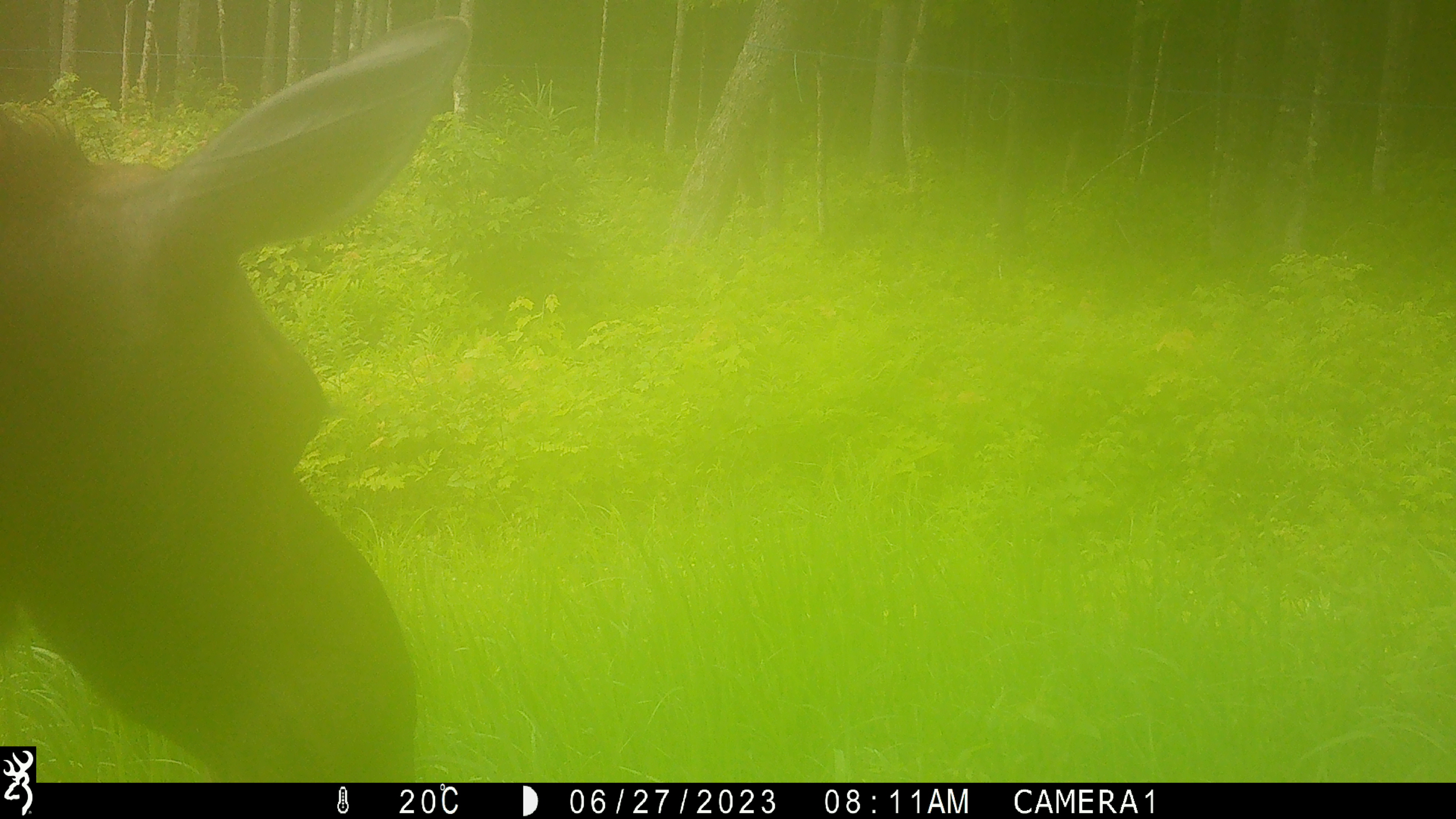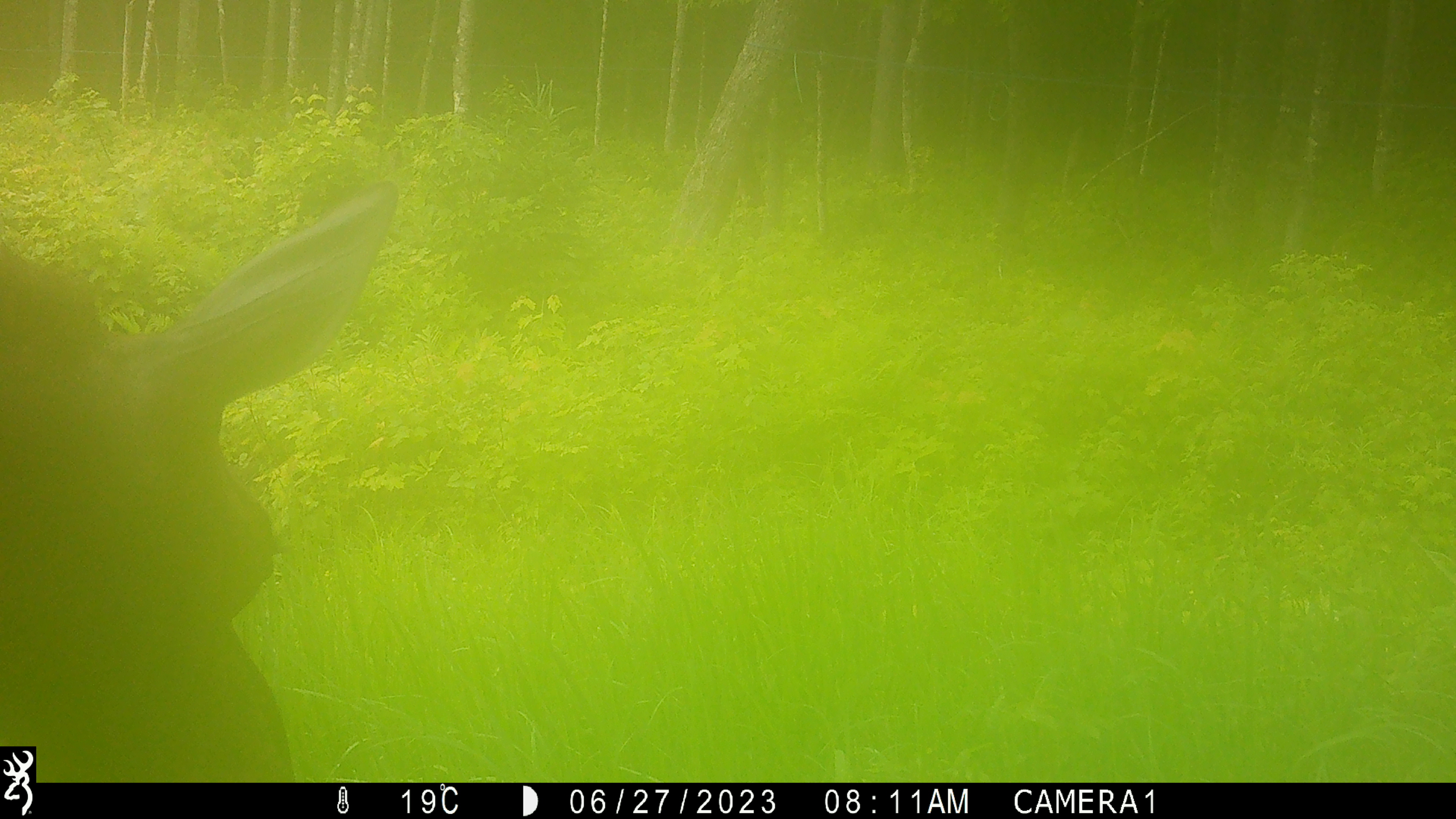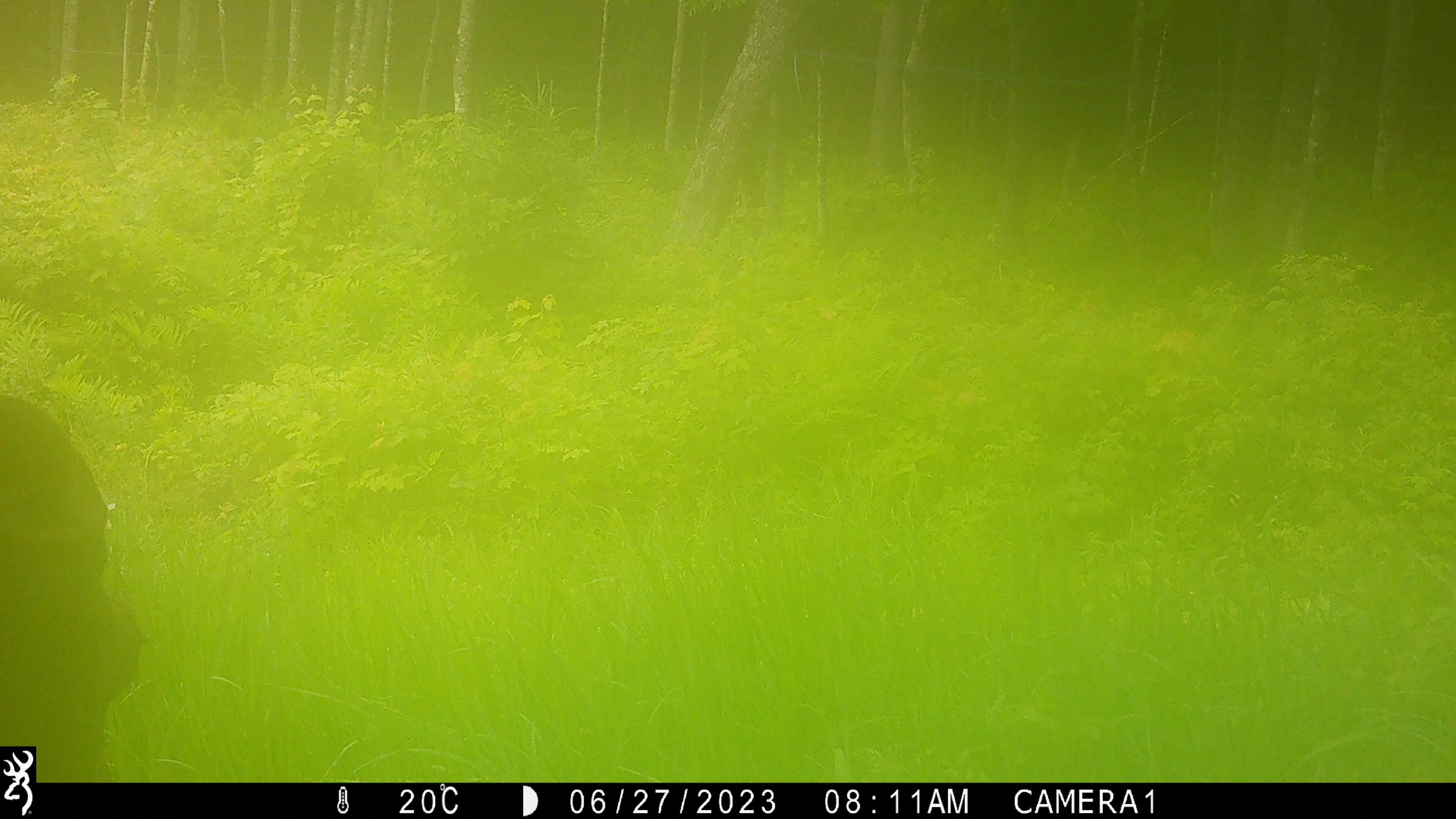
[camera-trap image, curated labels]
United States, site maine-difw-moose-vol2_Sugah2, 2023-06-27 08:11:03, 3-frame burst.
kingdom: Animalia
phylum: Chordata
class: Mammalia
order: Artiodactyla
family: Cervidae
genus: Alces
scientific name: Alces alces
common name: moose